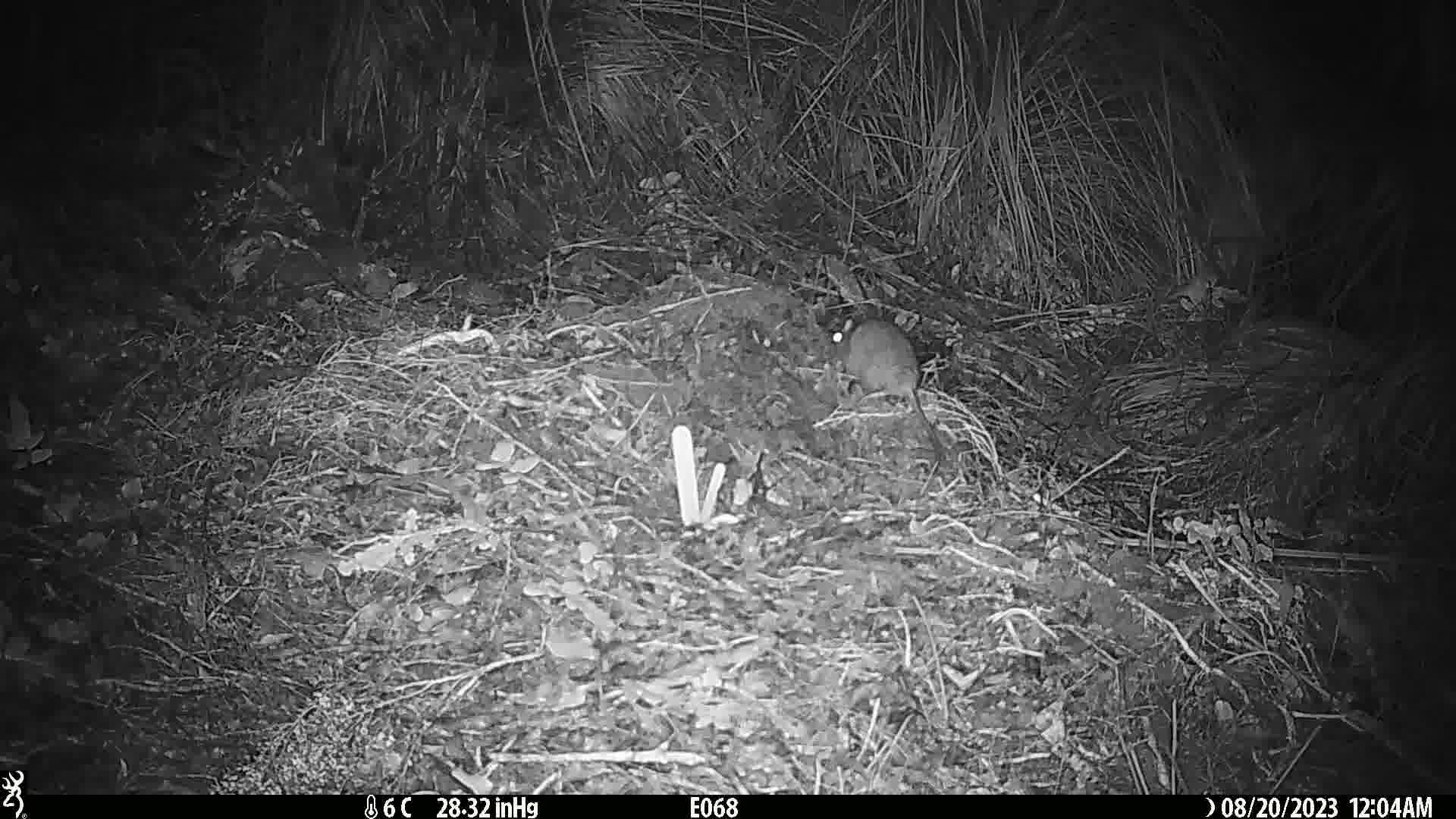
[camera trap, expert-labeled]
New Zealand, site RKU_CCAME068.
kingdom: Animalia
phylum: Chordata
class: Mammalia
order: Rodentia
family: Muridae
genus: Rattus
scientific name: Rattus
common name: rat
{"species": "rat (Rattus)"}